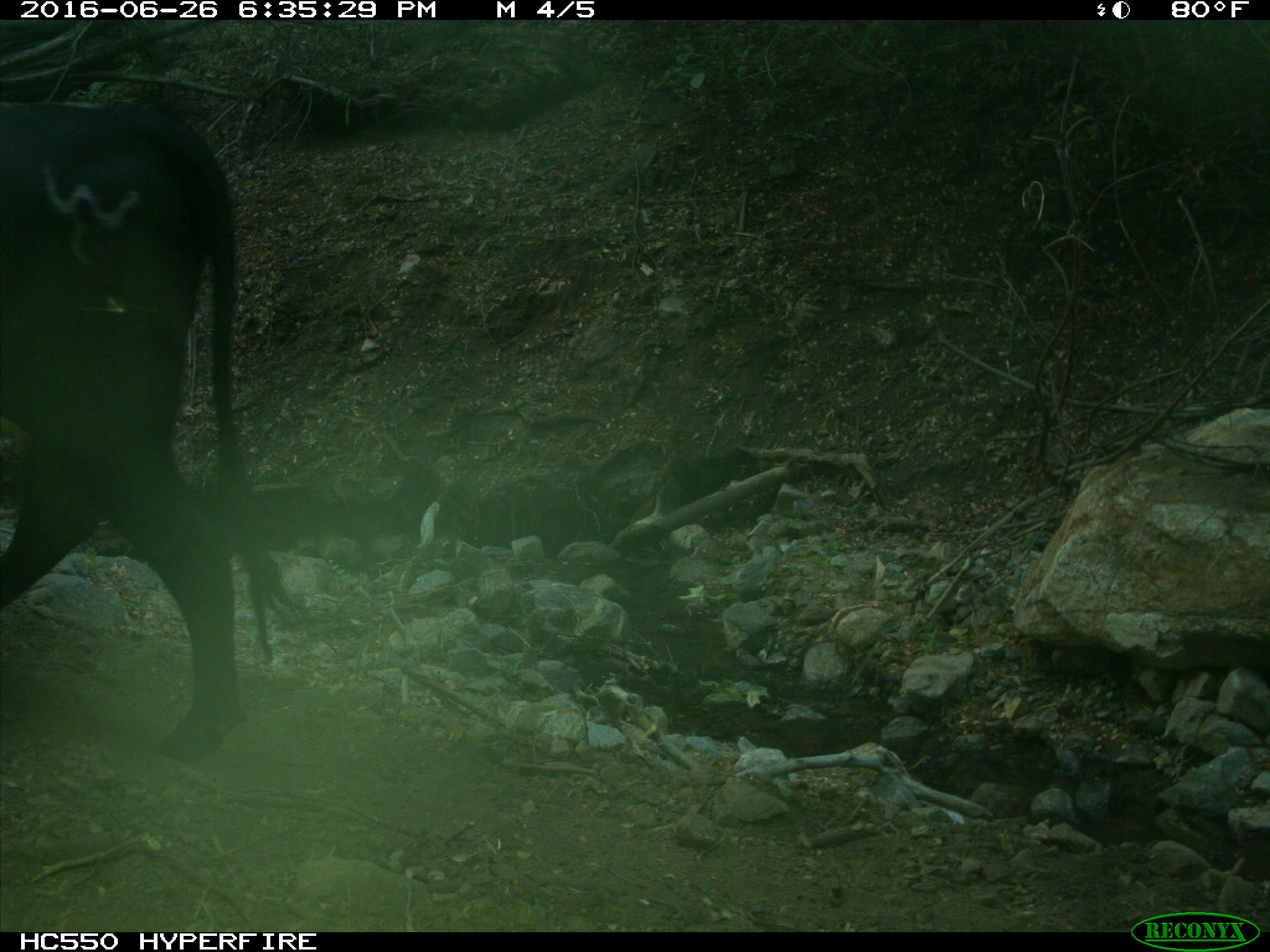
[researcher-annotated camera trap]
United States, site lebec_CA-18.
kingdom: Animalia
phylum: Chordata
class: Mammalia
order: Artiodactyla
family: Bovidae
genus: Bos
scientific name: Bos taurus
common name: domestic cow